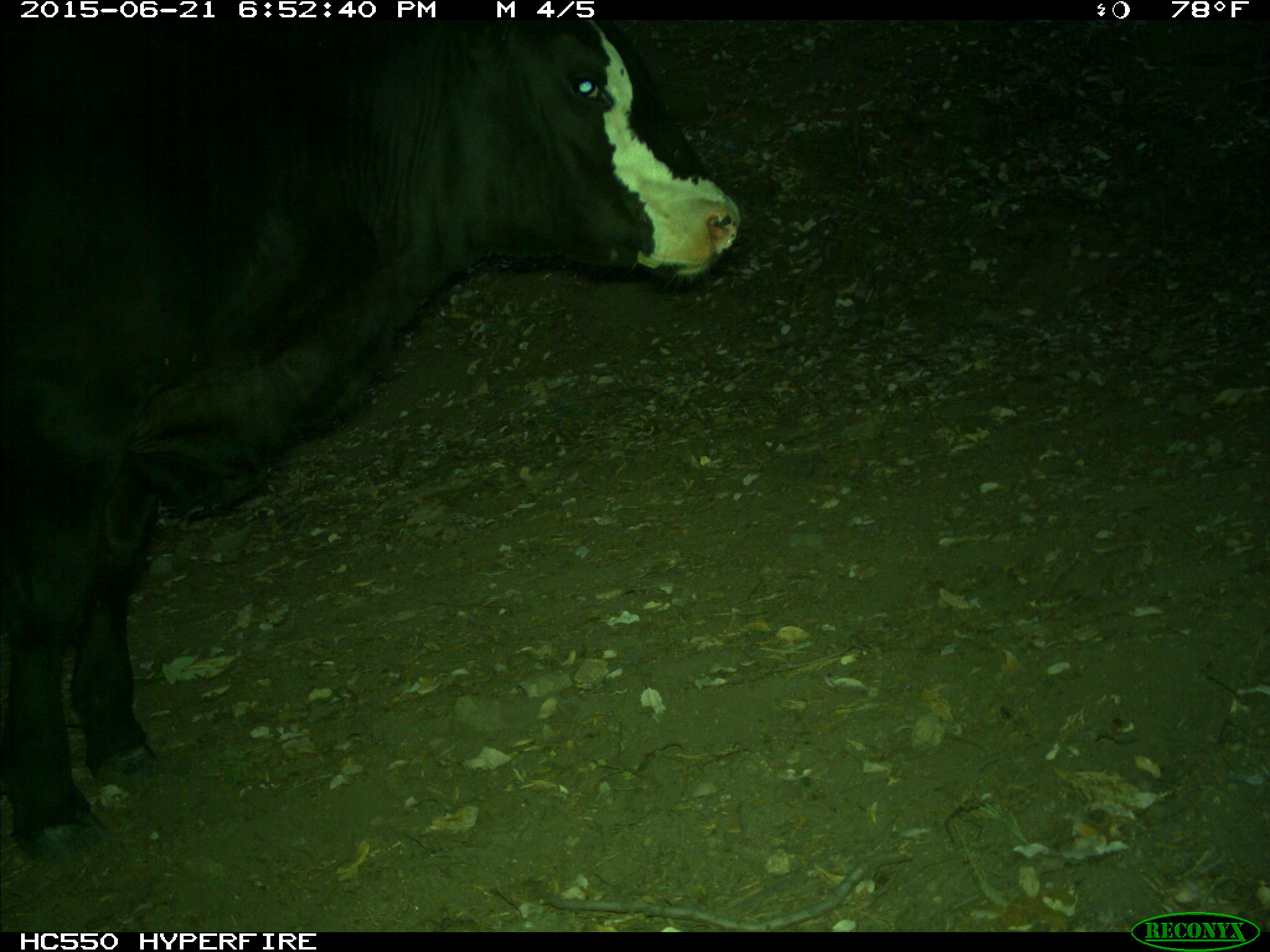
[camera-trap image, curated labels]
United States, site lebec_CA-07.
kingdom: Animalia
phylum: Chordata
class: Mammalia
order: Artiodactyla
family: Bovidae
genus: Bos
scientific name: Bos taurus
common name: domestic cow